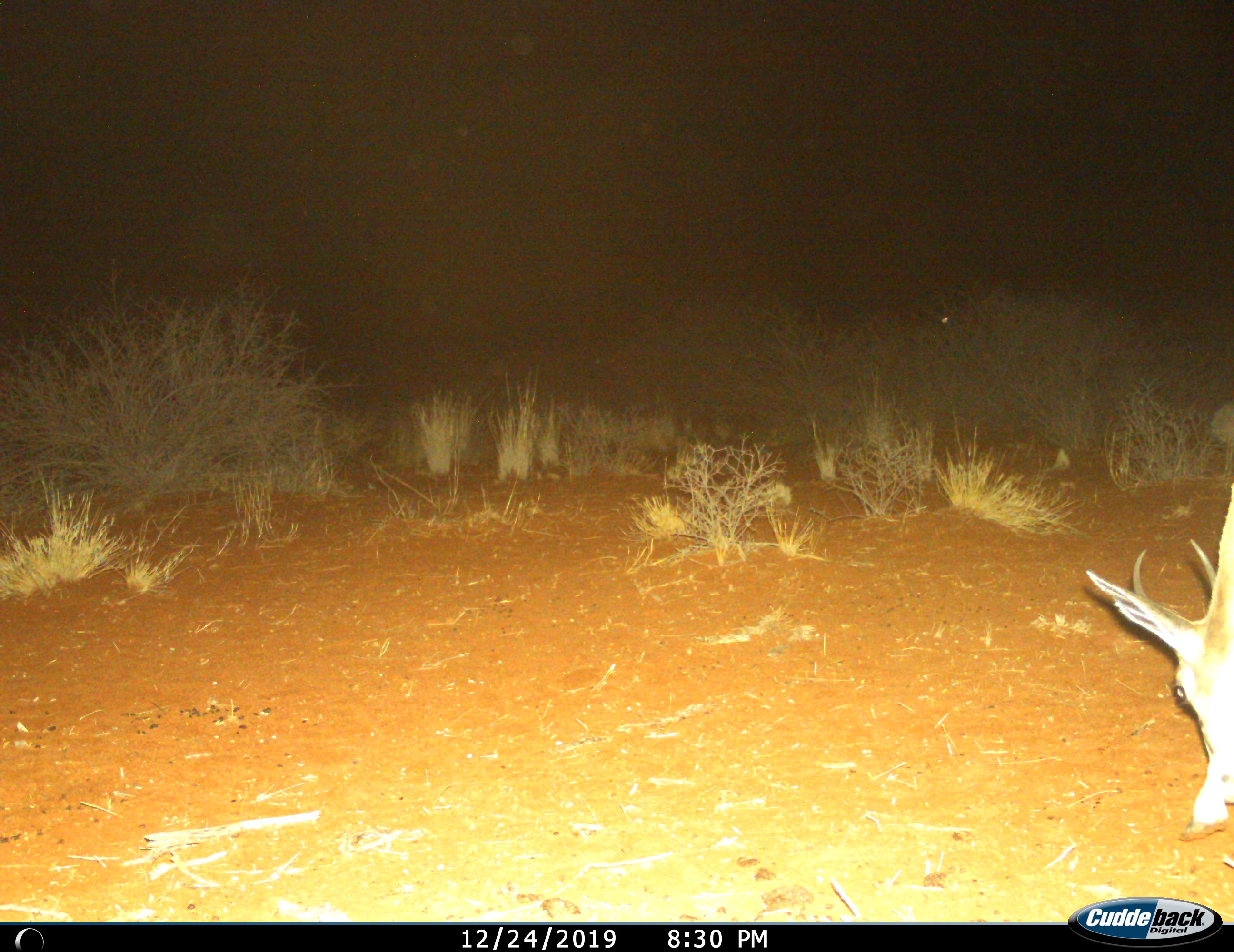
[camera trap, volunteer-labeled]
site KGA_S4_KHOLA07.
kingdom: Animalia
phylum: Chordata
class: Mammalia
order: Artiodactyla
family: Bovidae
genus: Antidorcas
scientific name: Antidorcas marsupialis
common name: springbok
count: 1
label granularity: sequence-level